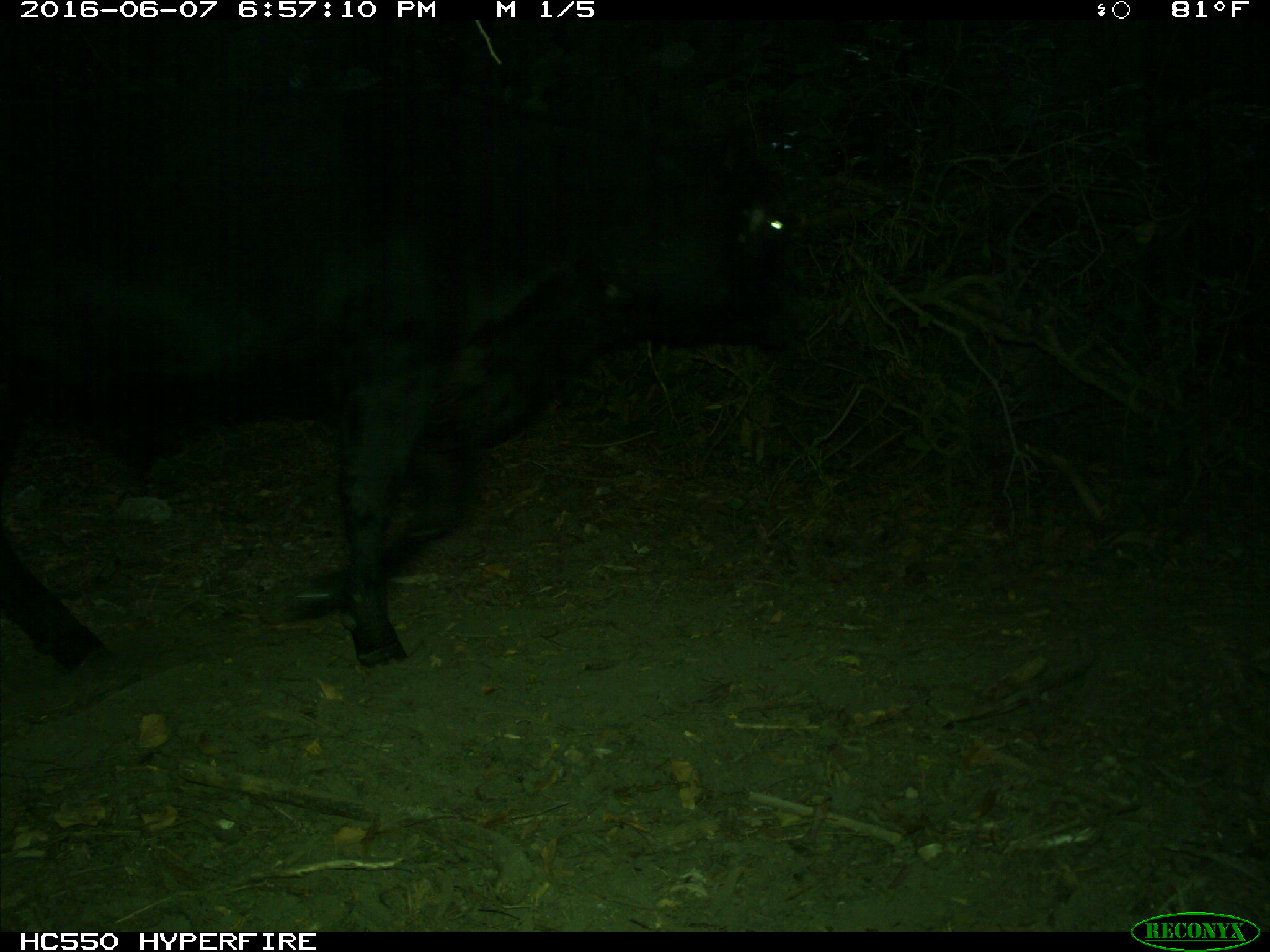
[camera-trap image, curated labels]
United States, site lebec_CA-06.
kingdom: Animalia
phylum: Chordata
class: Mammalia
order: Artiodactyla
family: Bovidae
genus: Bos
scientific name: Bos taurus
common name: domestic cow